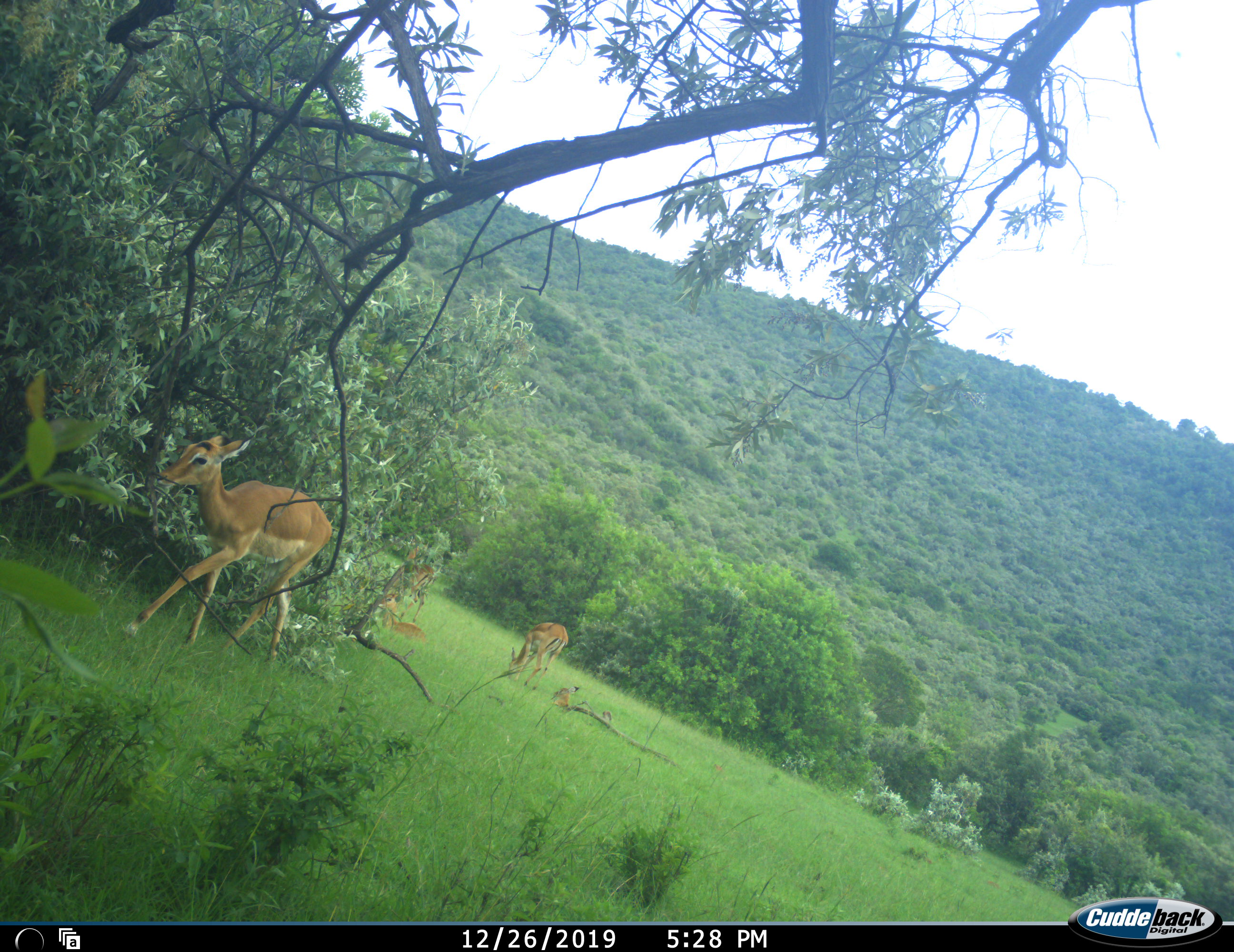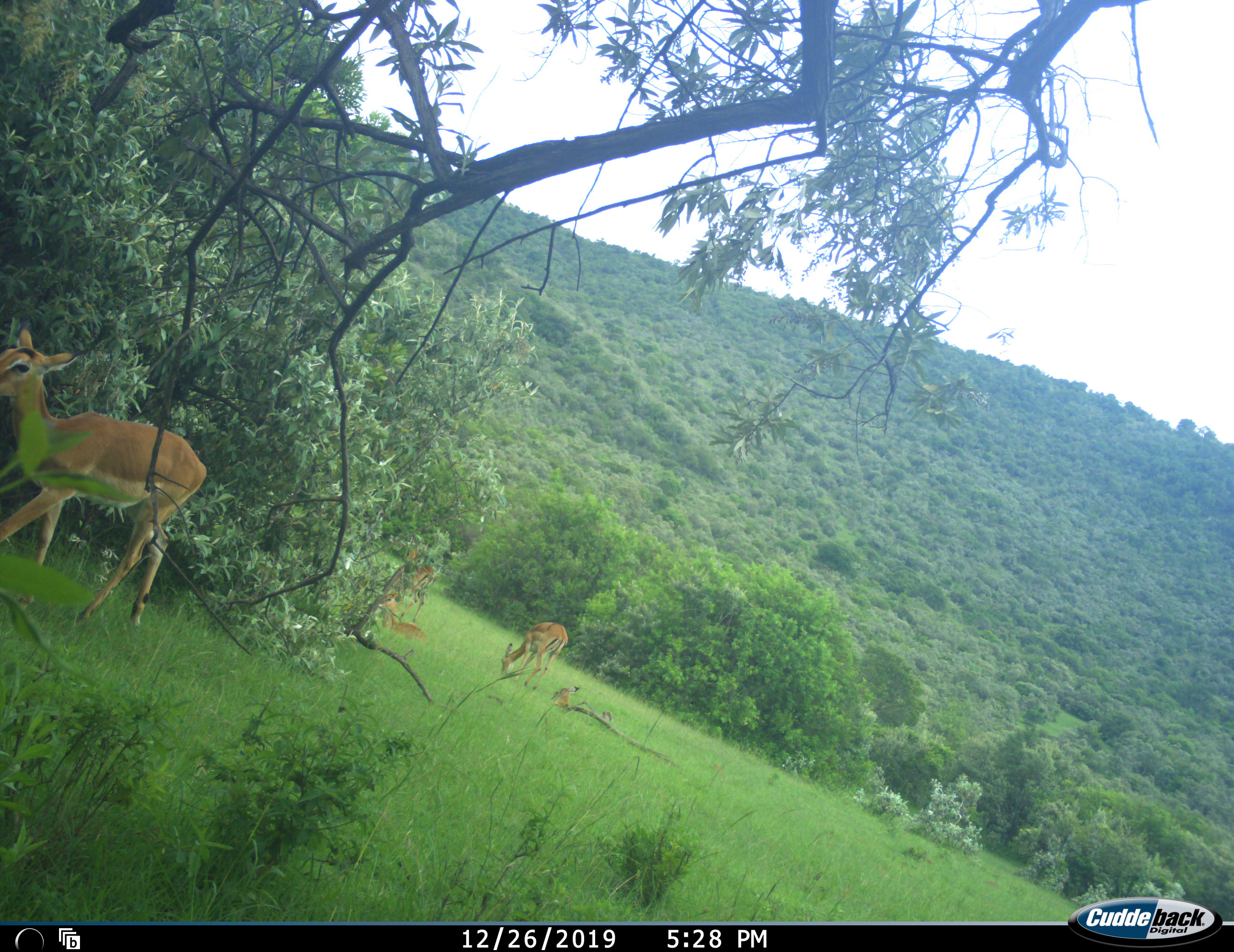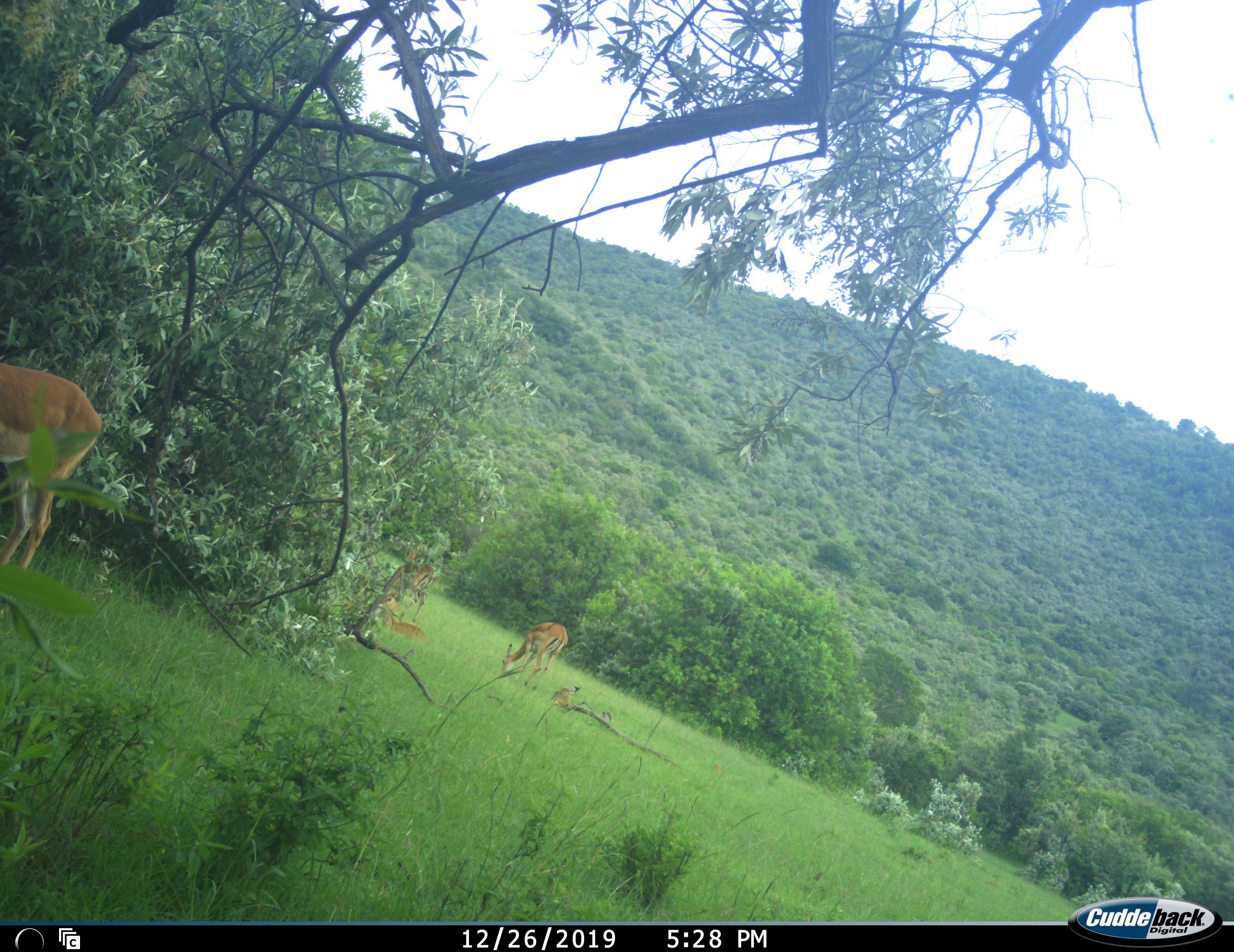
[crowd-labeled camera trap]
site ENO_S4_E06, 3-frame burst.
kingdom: Animalia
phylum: Chordata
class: Mammalia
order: Artiodactyla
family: Bovidae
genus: Aepyceros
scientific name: Aepyceros melampus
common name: impala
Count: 5.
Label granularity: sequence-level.